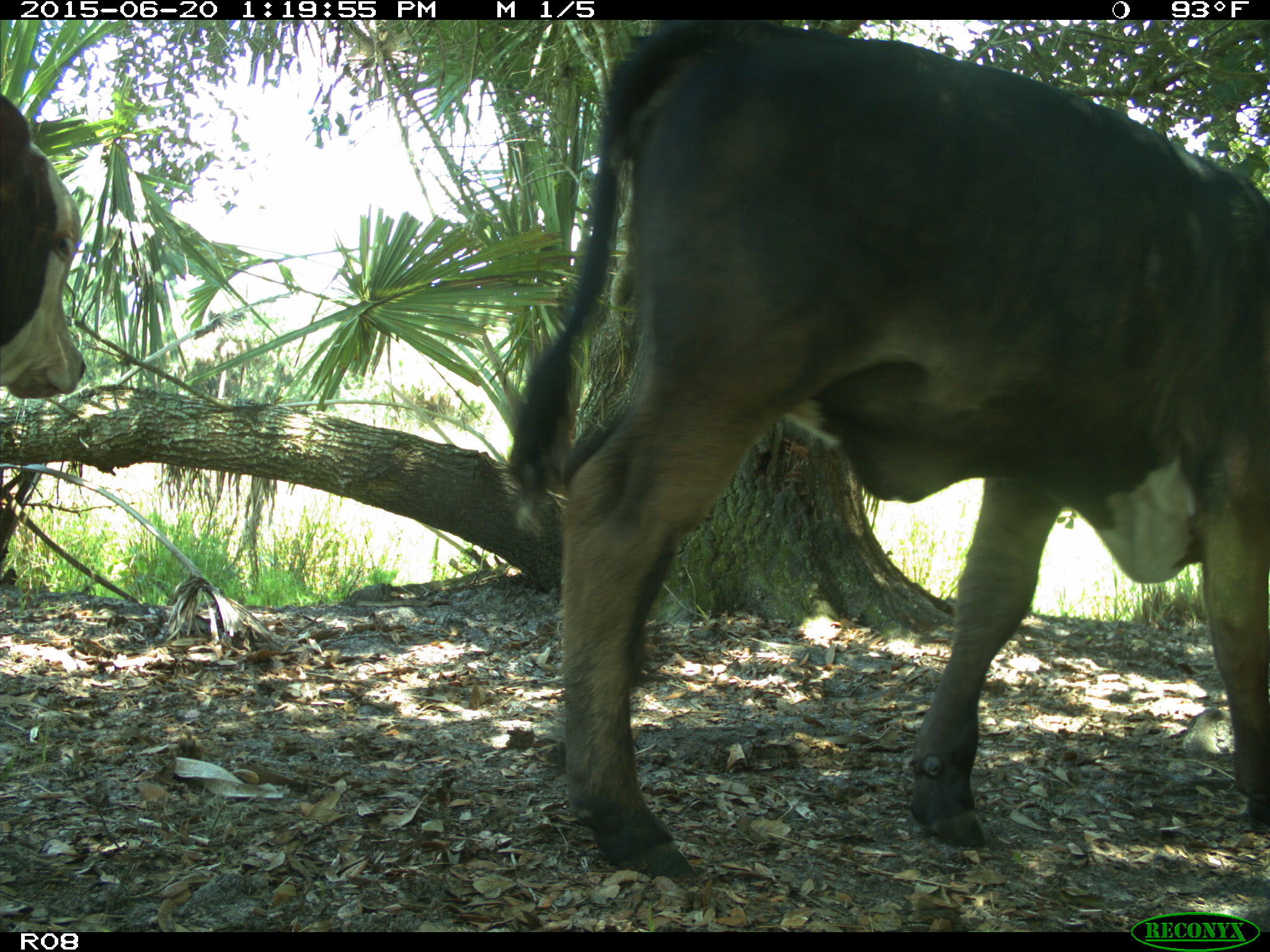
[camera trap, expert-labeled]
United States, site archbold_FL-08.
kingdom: Animalia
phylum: Chordata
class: Mammalia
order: Artiodactyla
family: Bovidae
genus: Bos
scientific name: Bos taurus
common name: domestic cow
Bos taurus (domestic cow).